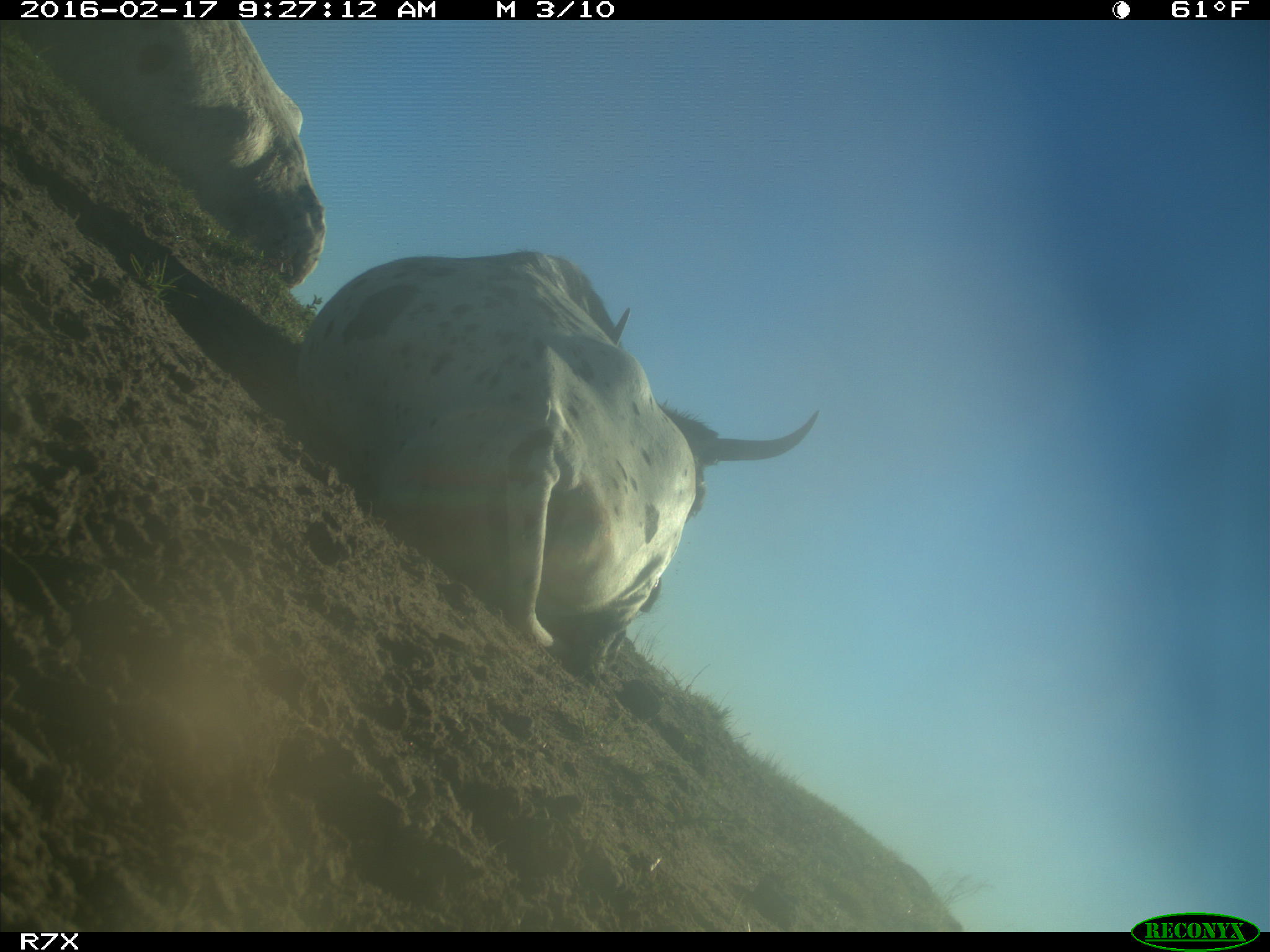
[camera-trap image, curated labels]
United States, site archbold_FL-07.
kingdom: Animalia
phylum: Chordata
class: Mammalia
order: Artiodactyla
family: Bovidae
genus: Bos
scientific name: Bos taurus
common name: domestic cow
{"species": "Bos taurus (domestic cow)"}